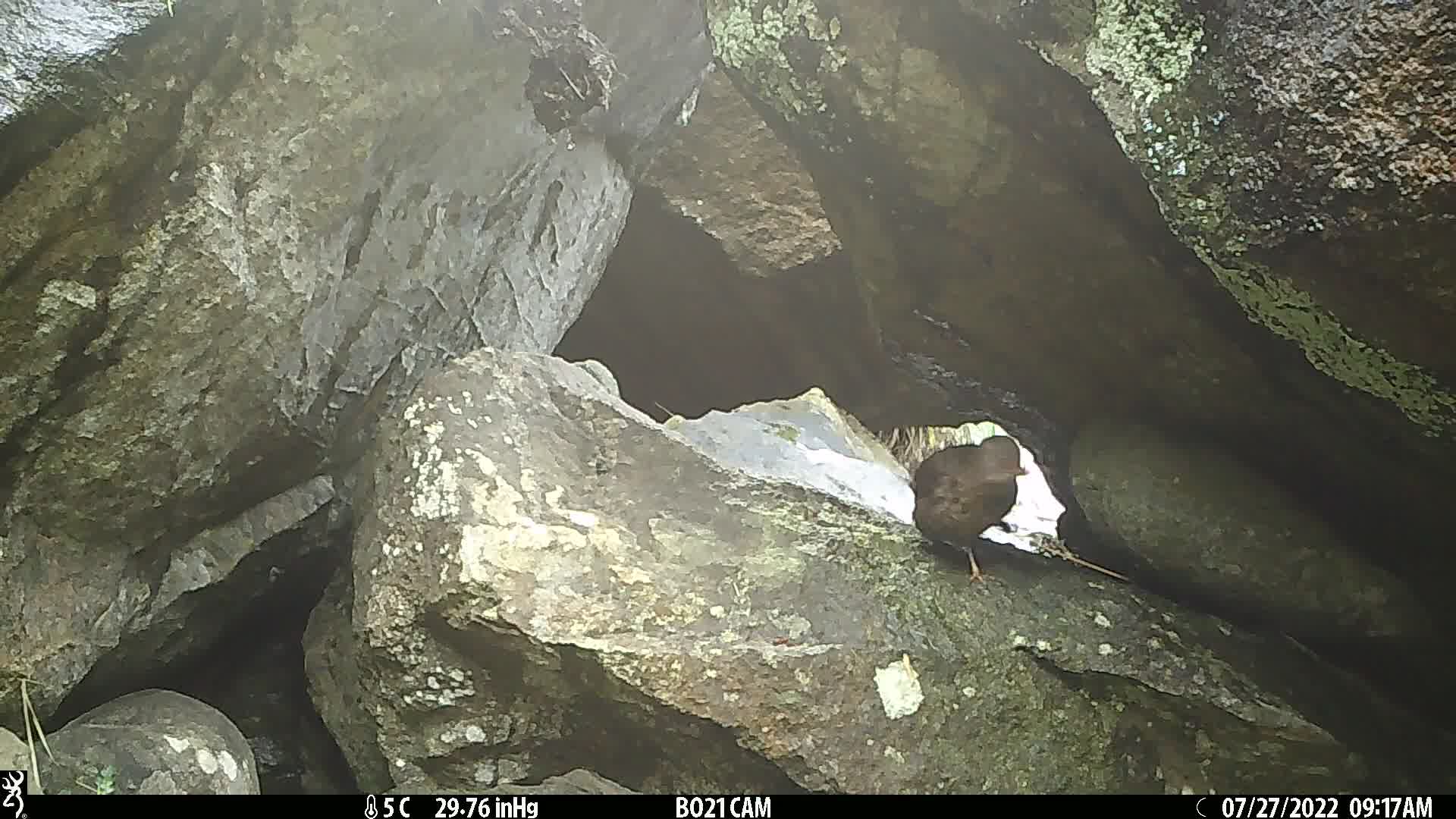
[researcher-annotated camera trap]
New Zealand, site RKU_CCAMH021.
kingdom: Animalia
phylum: Chordata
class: Aves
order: Passeriformes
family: Turdidae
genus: Turdus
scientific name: Turdus merula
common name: eurasian blackbird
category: blackbird